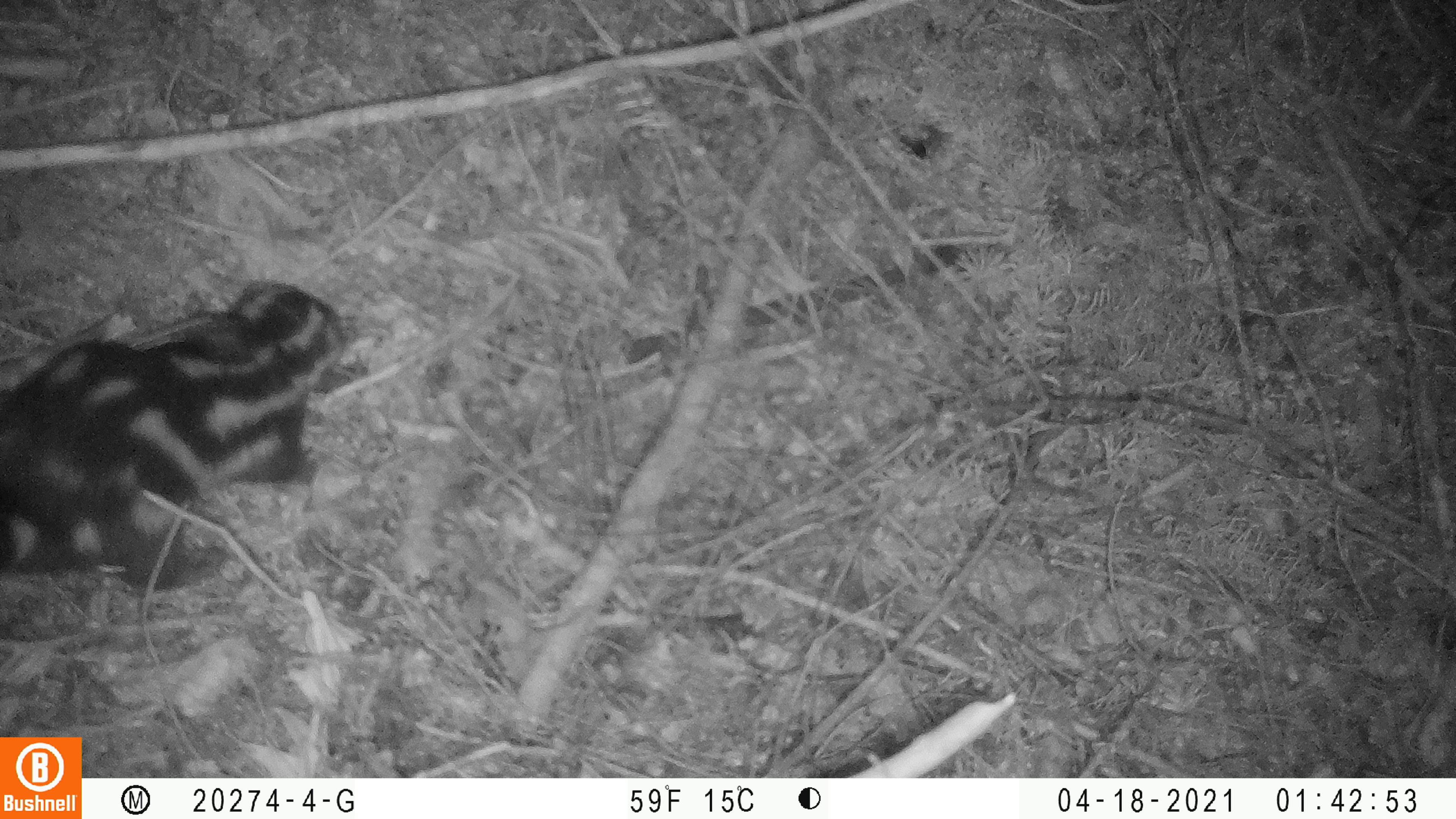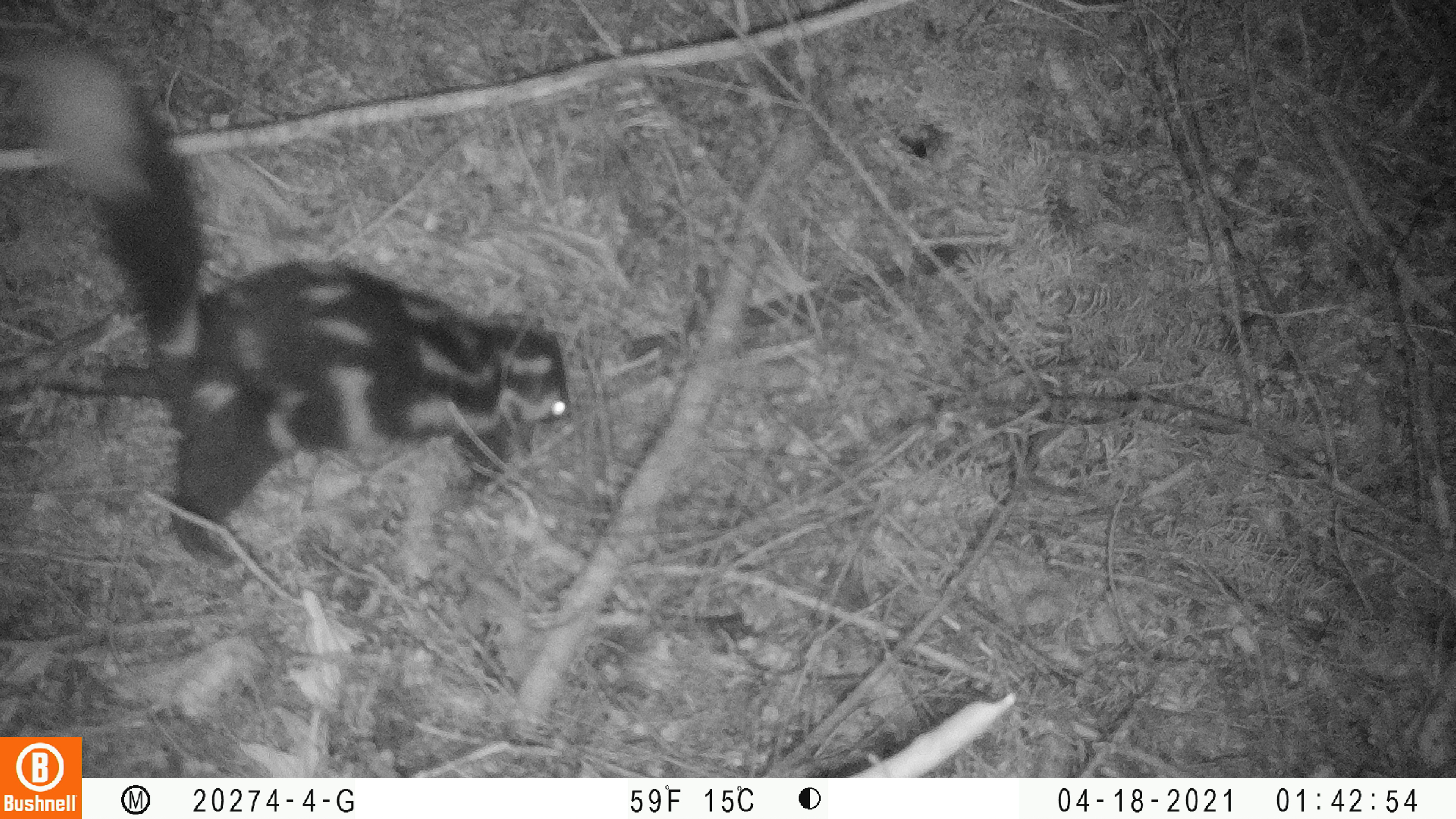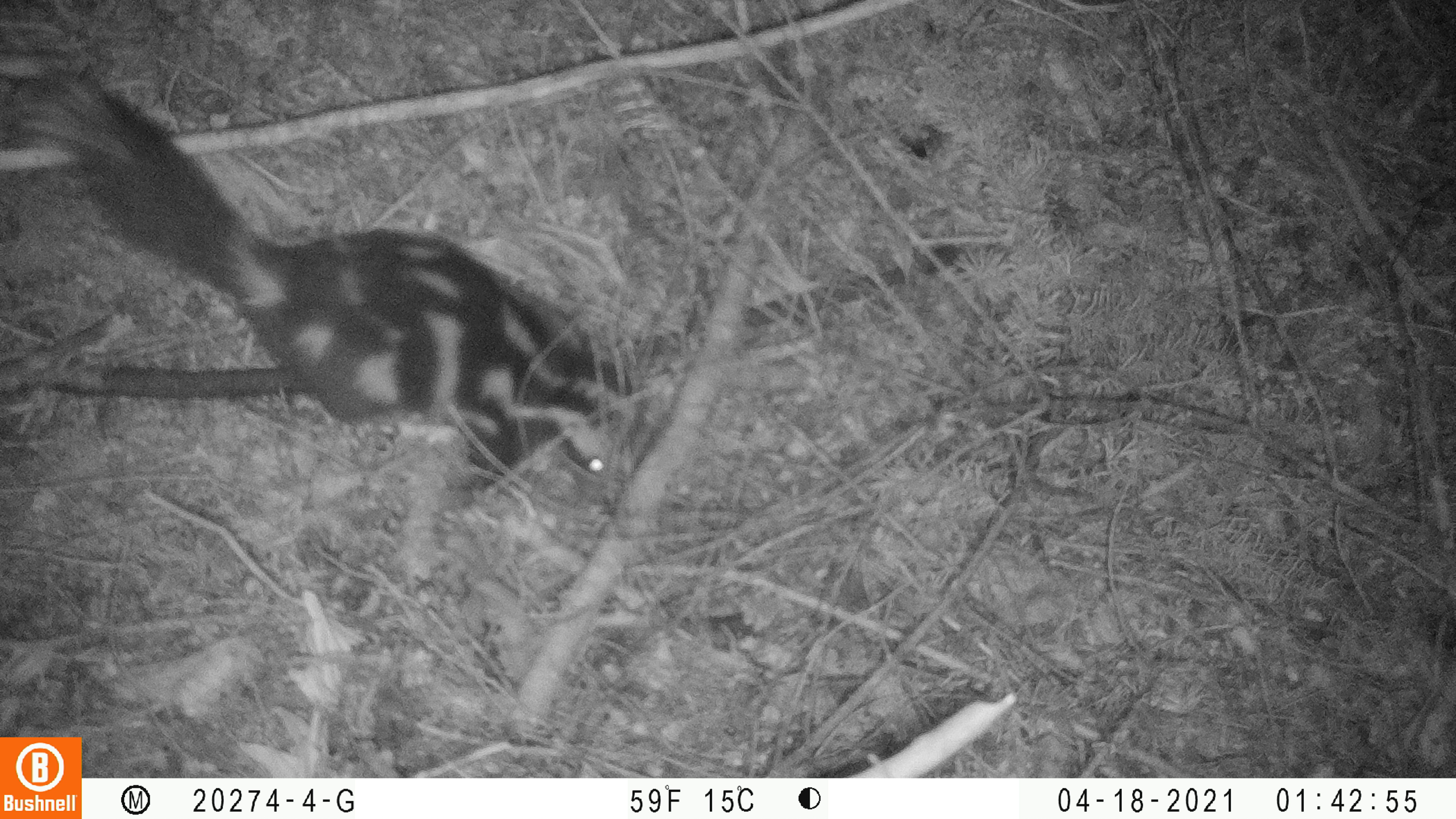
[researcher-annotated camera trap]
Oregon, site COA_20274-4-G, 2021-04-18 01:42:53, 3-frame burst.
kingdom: Animalia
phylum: Chordata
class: Mammalia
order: Carnivora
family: Mephitidae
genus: Spilogale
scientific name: Spilogale gracilis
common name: western spotted skunk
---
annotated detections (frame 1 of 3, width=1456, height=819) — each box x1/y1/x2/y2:
western spotted skunk: 0/268/352/612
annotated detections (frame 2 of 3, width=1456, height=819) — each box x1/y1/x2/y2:
western spotted skunk: 2/26/583/570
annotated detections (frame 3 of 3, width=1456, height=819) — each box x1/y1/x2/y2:
western spotted skunk: 22/51/642/494